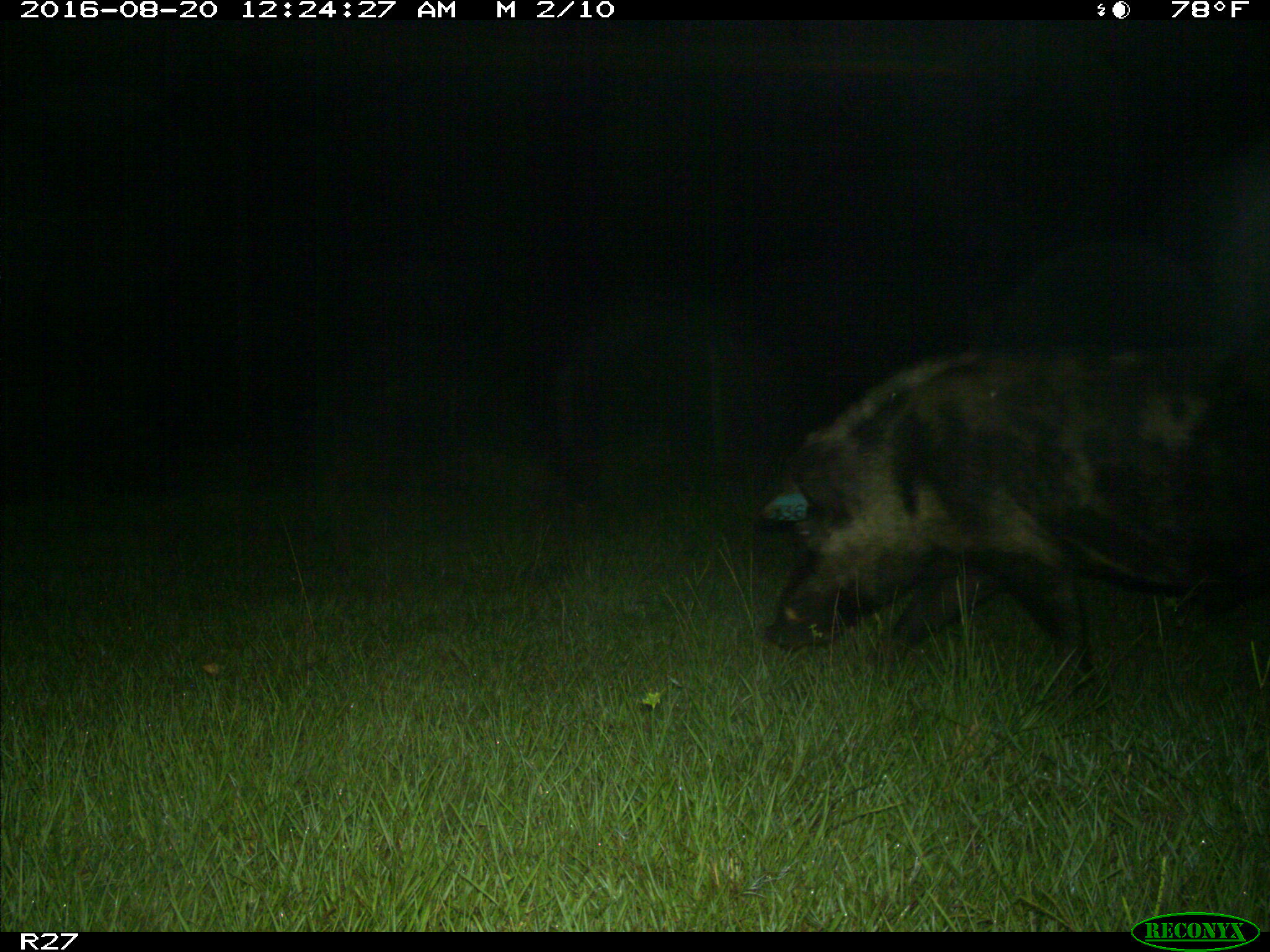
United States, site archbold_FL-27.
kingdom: Animalia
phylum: Chordata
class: Mammalia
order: Artiodactyla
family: Suidae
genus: Sus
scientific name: Sus scrofa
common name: wild boar